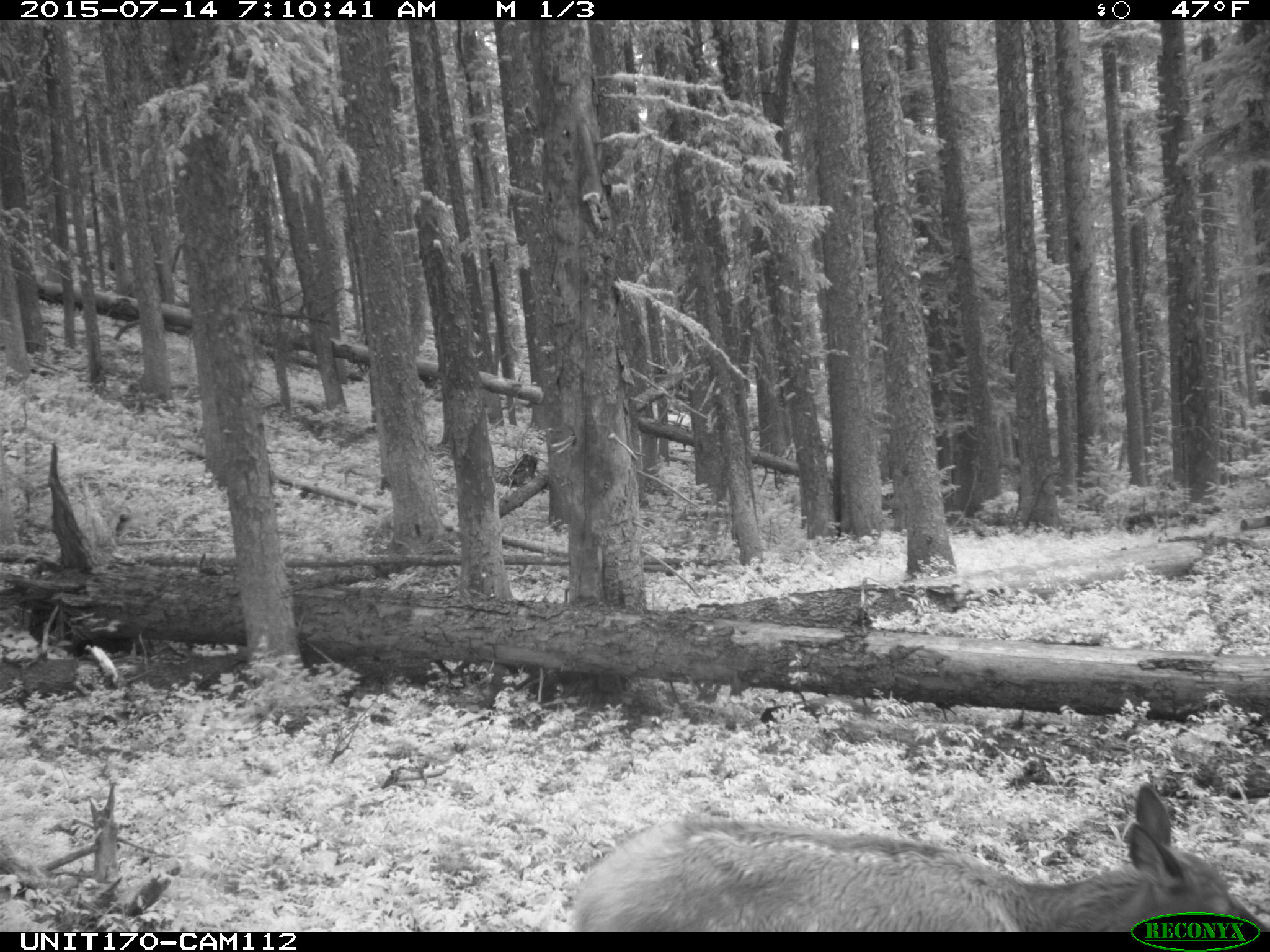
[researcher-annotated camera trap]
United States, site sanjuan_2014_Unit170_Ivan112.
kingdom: Animalia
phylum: Chordata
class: Mammalia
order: Artiodactyla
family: Cervidae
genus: Cervus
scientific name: Cervus elaphus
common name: red deer